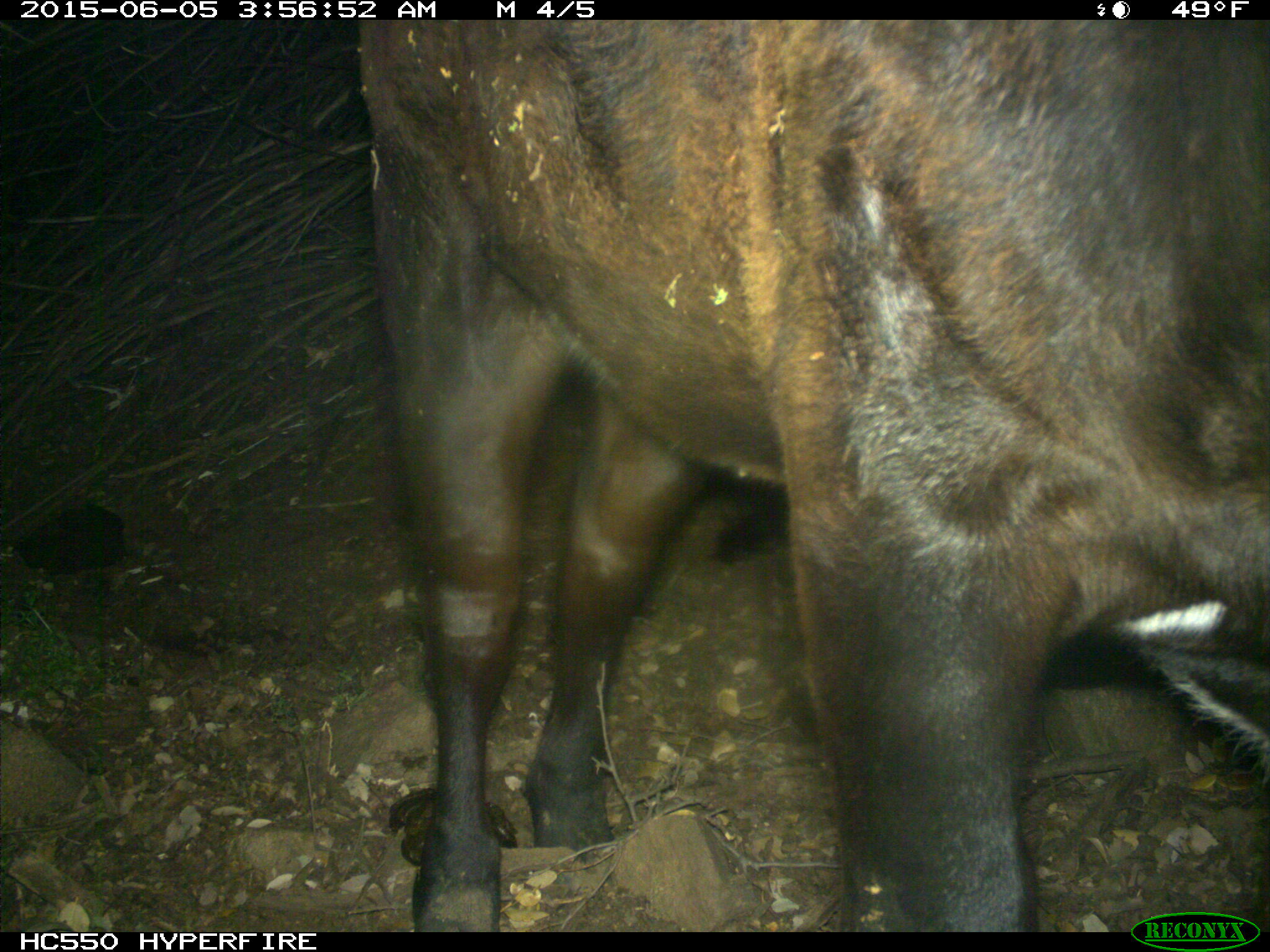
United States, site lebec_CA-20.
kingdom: Animalia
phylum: Chordata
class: Mammalia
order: Artiodactyla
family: Bovidae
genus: Bos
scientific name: Bos taurus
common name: domestic cow